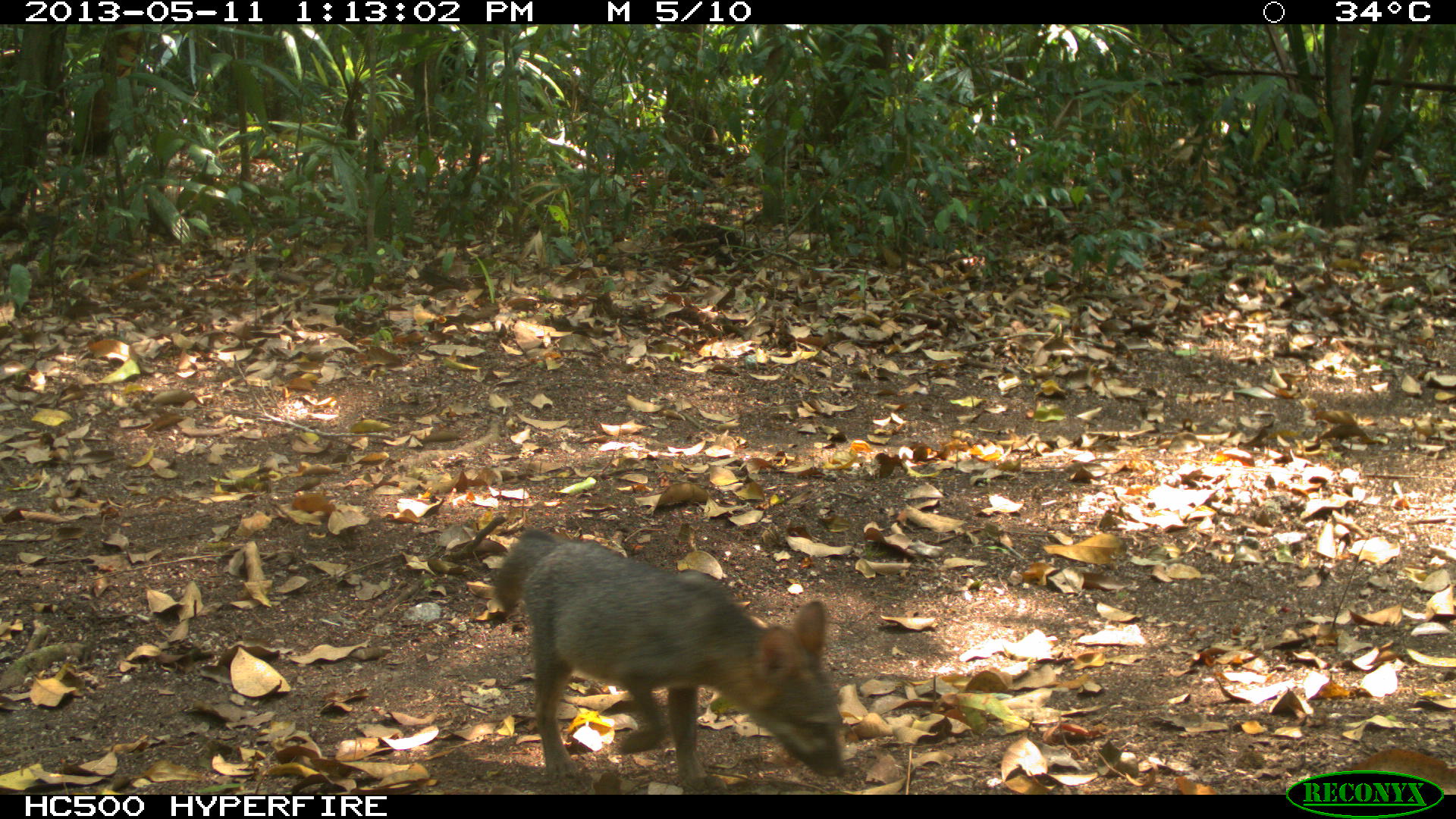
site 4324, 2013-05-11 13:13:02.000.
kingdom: Animalia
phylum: Chordata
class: Mammalia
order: Carnivora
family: Canidae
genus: Urocyon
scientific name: Urocyon cinereoargenteus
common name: gray fox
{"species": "Urocyon cinereoargenteus (gray fox)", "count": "2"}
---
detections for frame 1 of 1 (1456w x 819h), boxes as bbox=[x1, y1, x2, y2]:
urocyon cinereoargenteus: bbox=[491, 523, 844, 792]